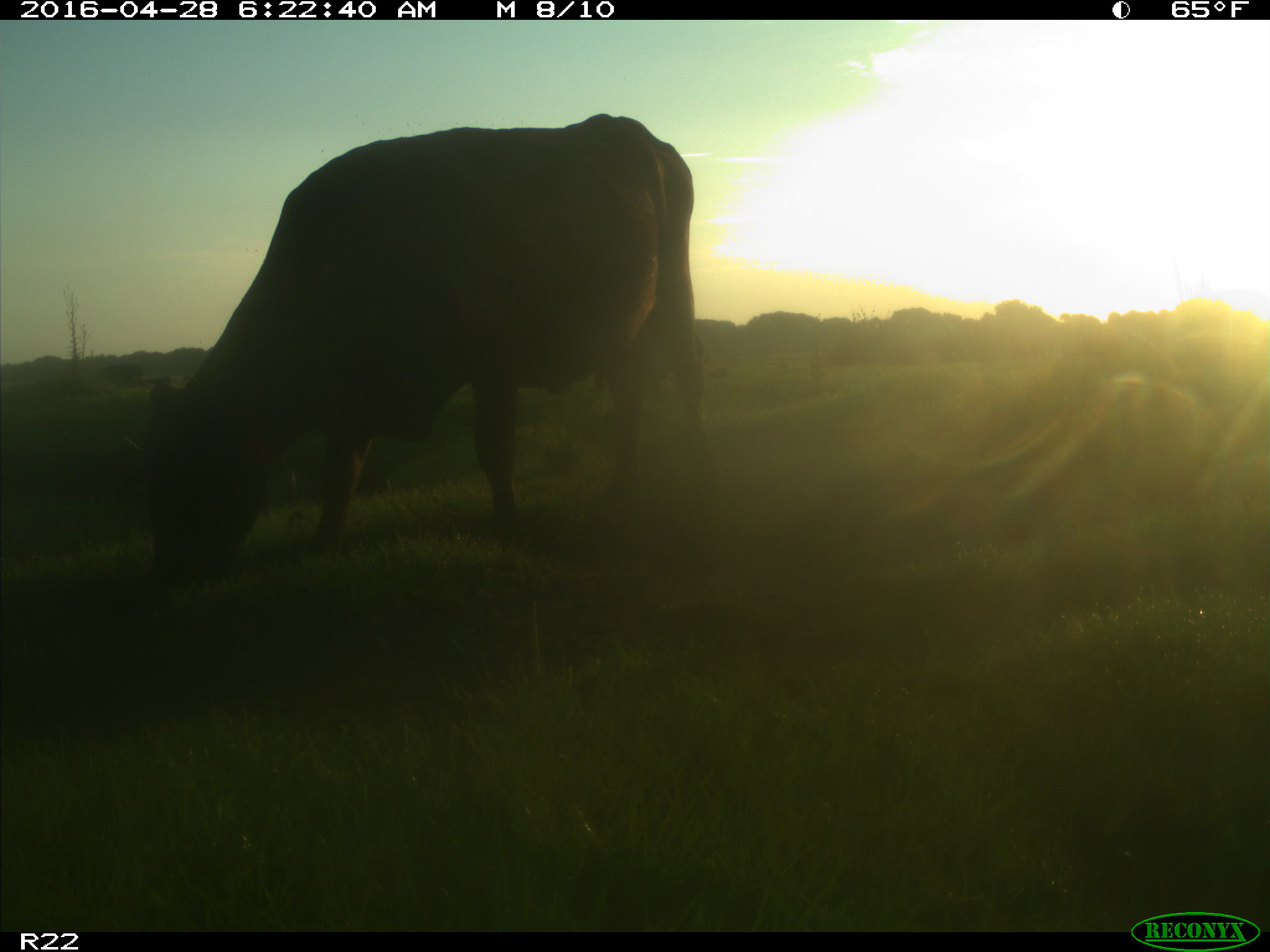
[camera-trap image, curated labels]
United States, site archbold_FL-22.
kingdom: Animalia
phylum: Chordata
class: Mammalia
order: Artiodactyla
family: Bovidae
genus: Bos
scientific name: Bos taurus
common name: domestic cow